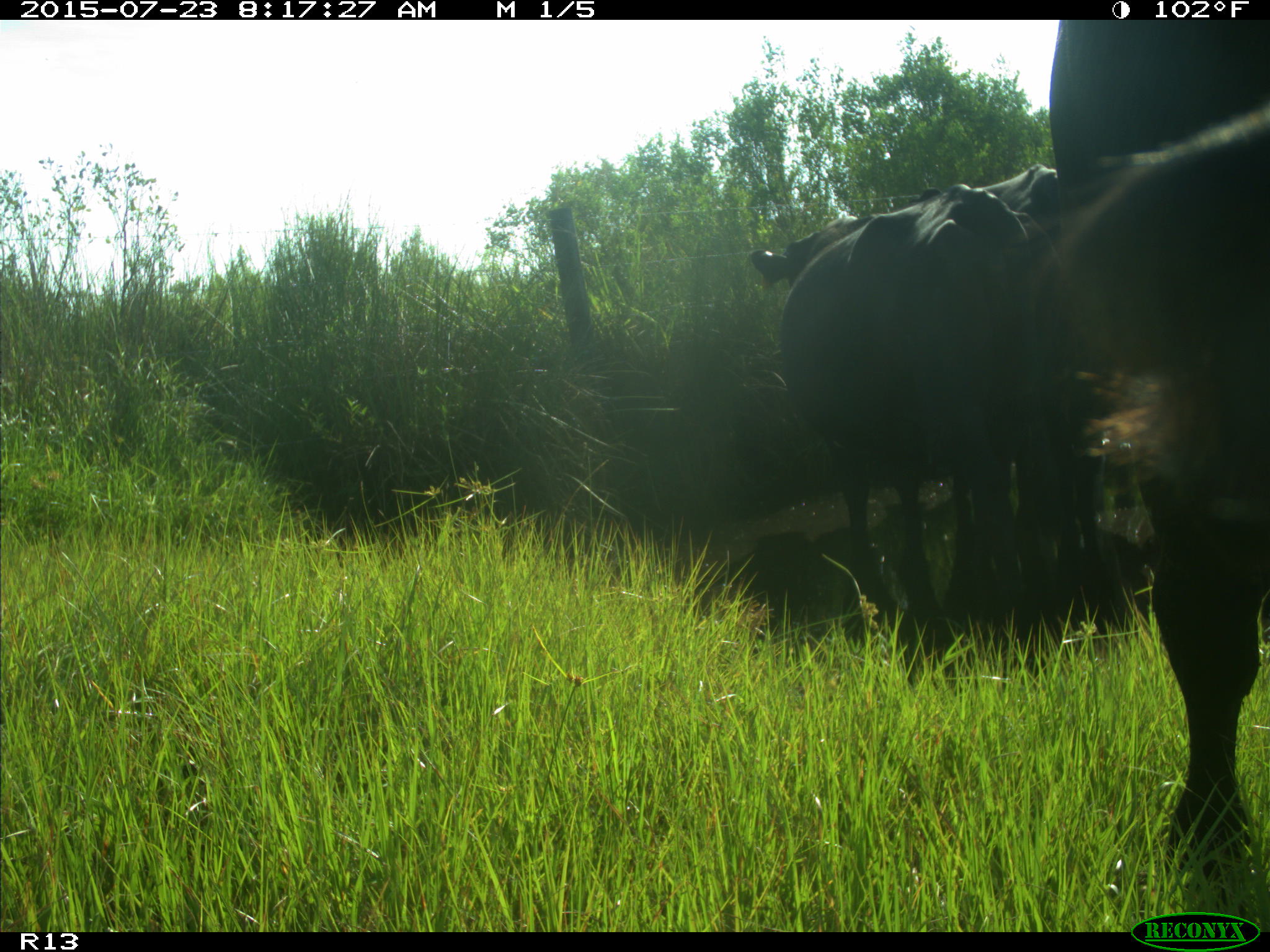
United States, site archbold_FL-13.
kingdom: Animalia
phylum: Chordata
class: Mammalia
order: Artiodactyla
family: Bovidae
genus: Bos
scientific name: Bos taurus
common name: domestic cow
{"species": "Bos taurus (domestic cow)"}